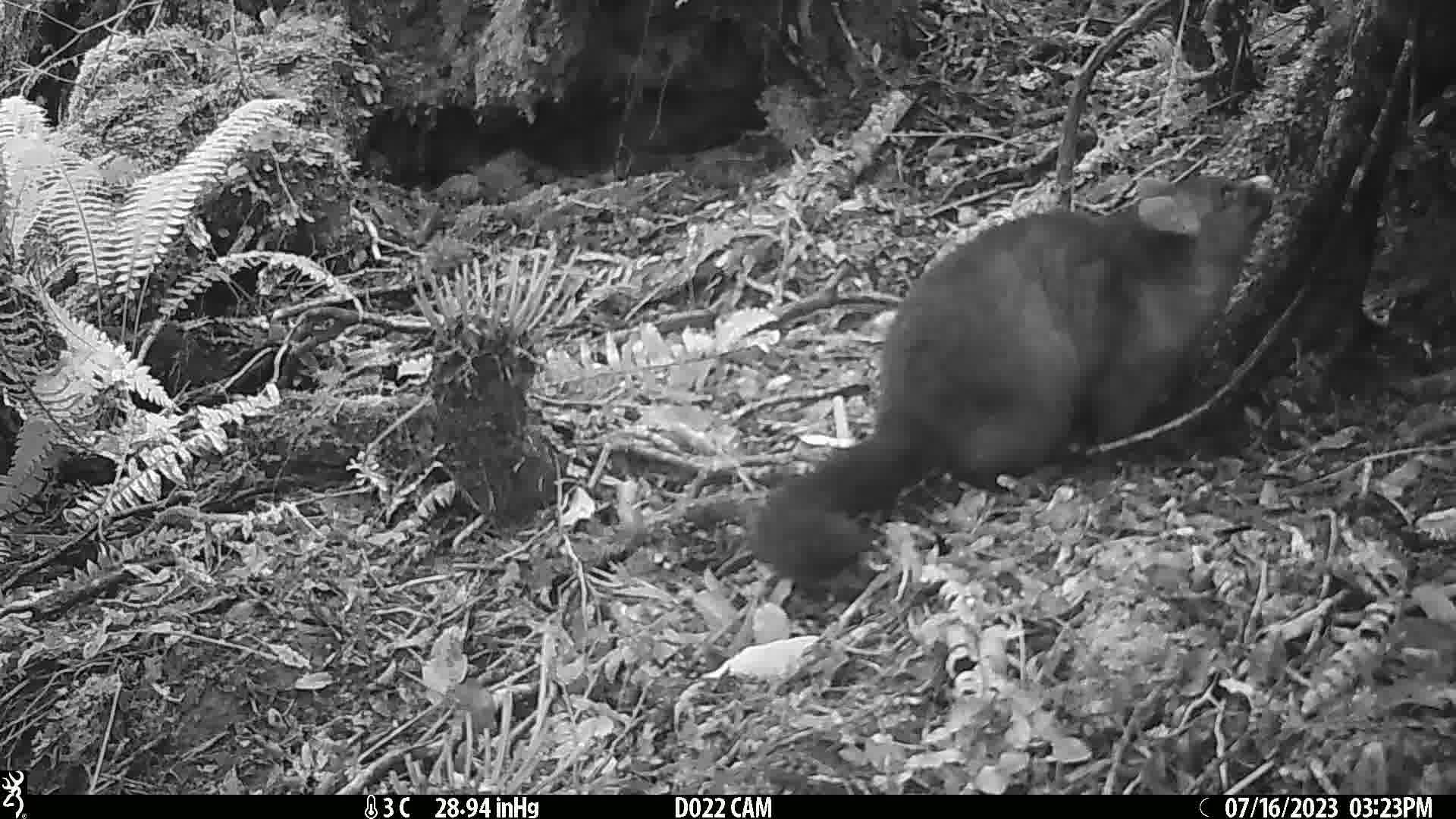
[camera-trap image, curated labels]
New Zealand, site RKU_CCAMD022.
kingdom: Animalia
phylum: Chordata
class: Mammalia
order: Diprotodontia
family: Phalangeridae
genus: Trichosurus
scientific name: Trichosurus vulpecula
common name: common brushtail possum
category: possum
Possum (common brushtail possum) (Trichosurus vulpecula).